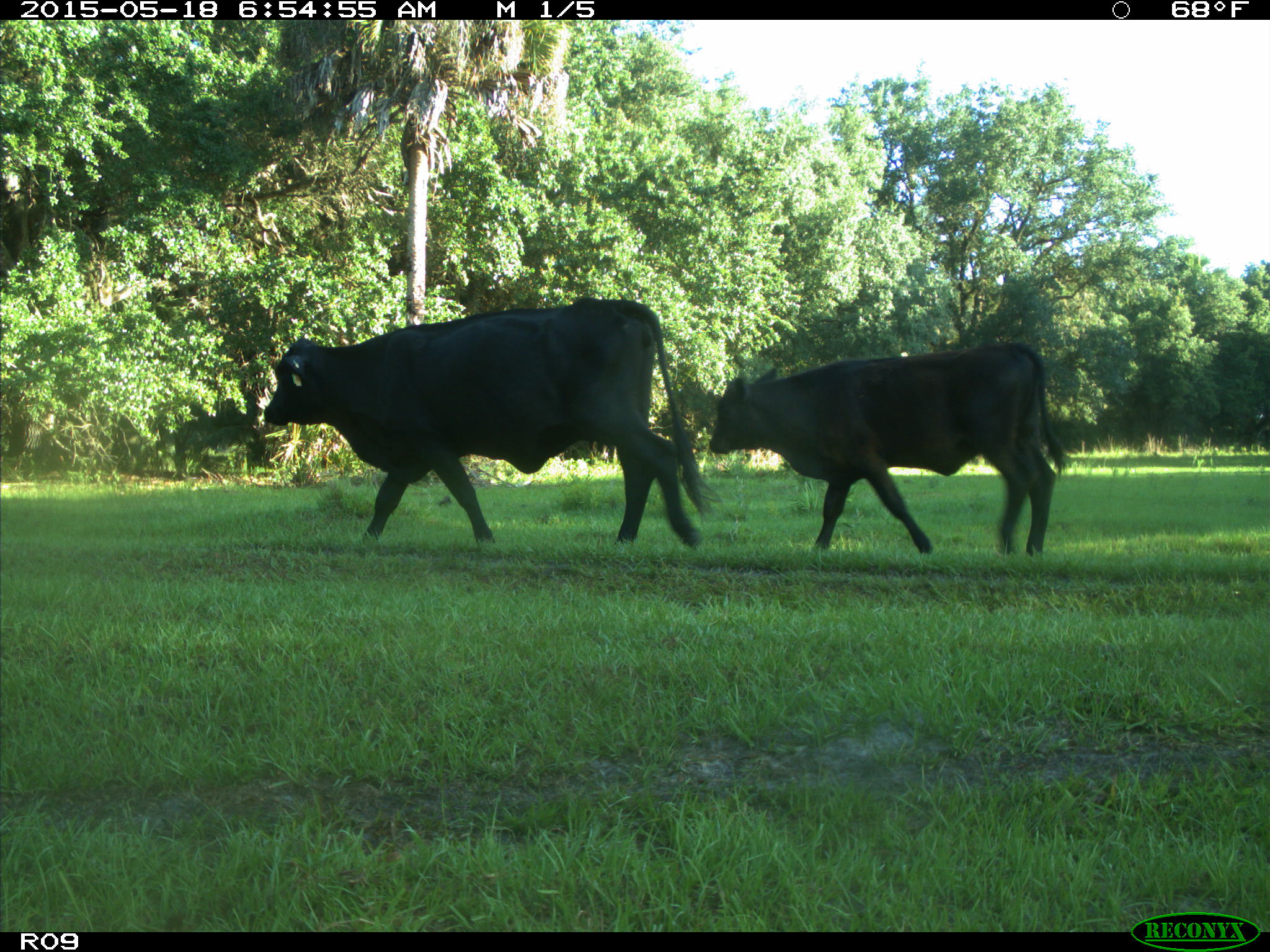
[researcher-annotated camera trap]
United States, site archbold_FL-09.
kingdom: Animalia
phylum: Chordata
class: Mammalia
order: Artiodactyla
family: Bovidae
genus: Bos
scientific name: Bos taurus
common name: domestic cow